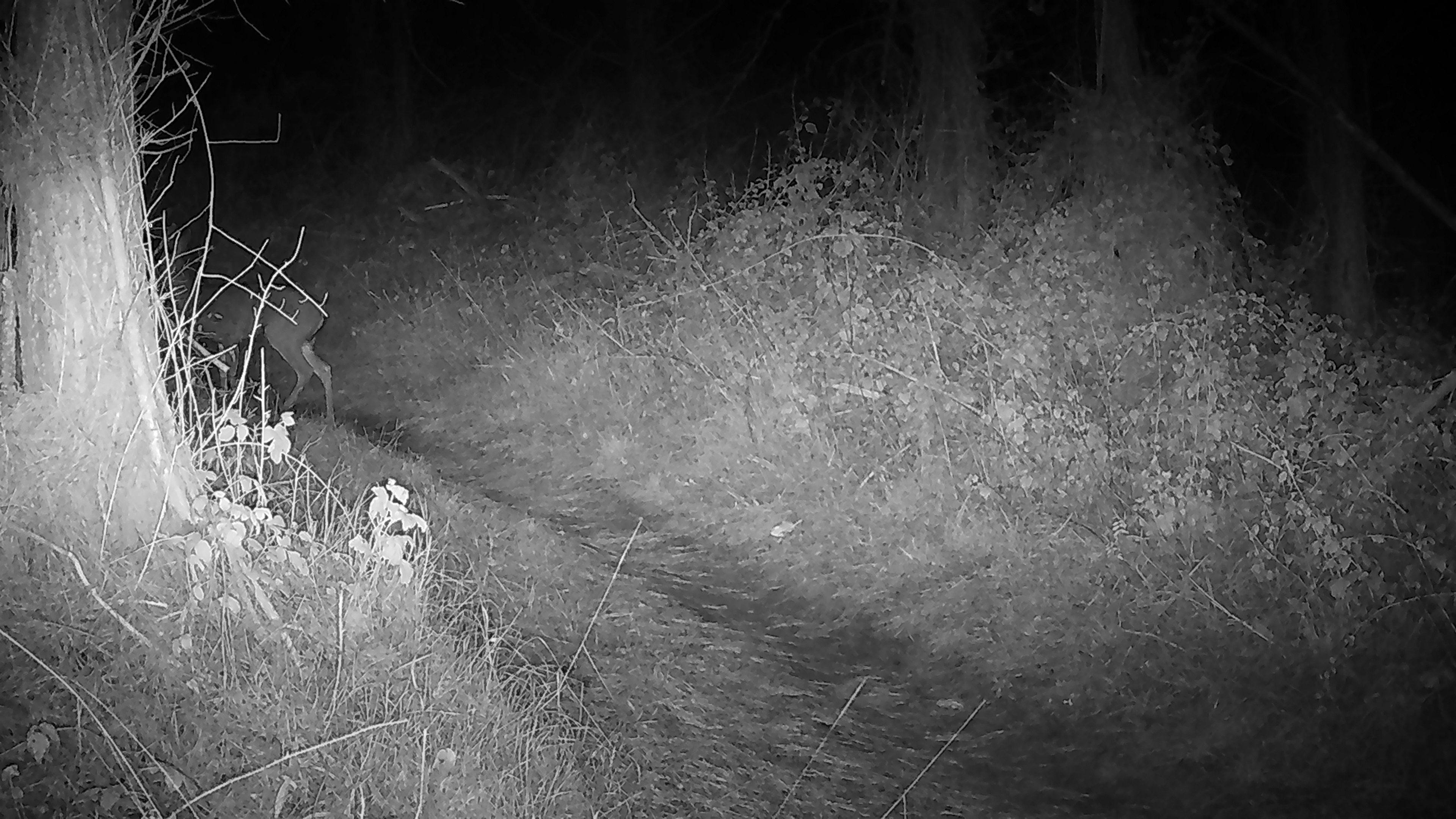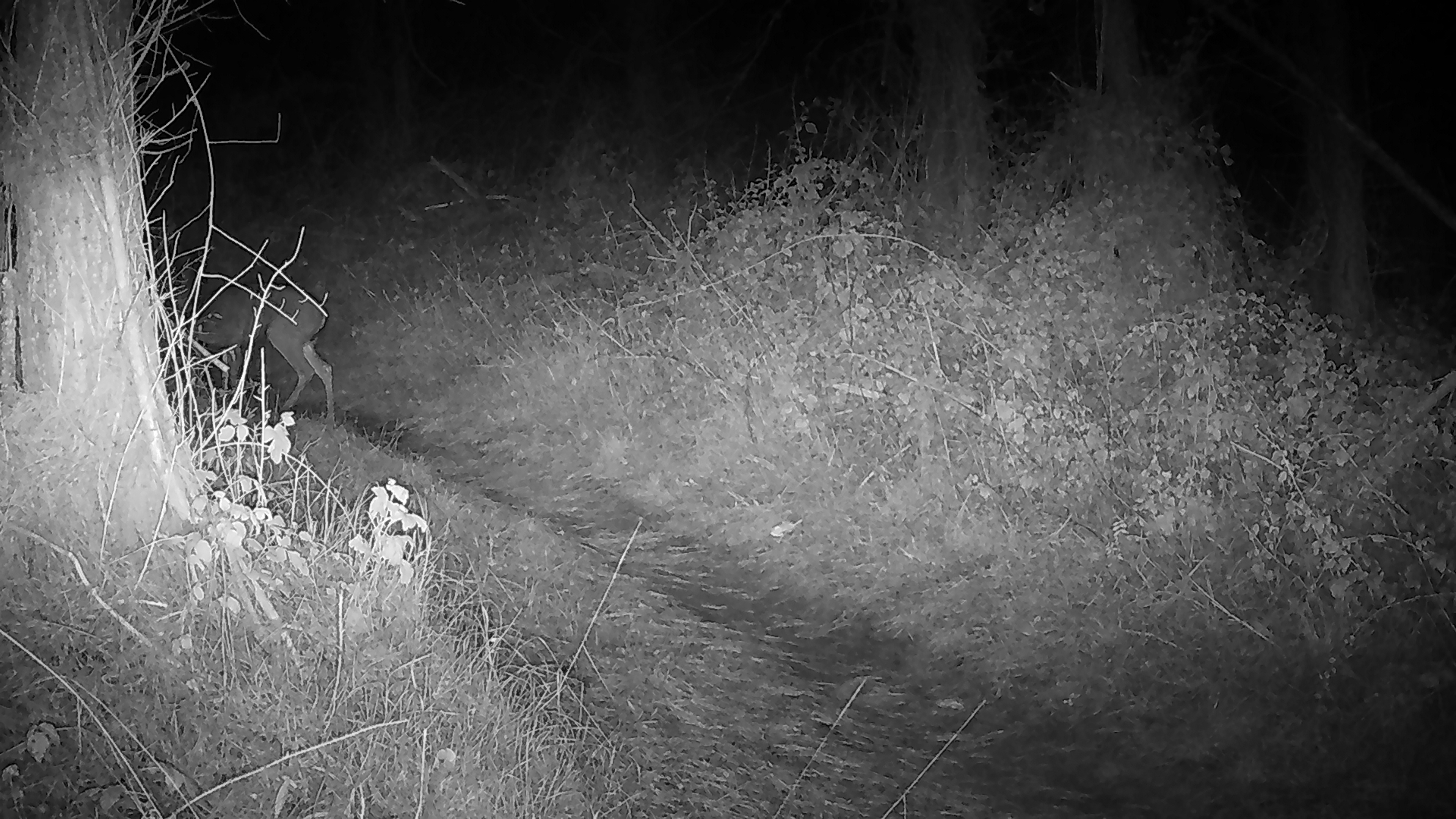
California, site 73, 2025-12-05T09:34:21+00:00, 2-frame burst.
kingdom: Animalia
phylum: Chordata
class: Mammalia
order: Artiodactyla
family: Cervidae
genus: Odocoileus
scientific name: Odocoileus hemionus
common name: mule deer